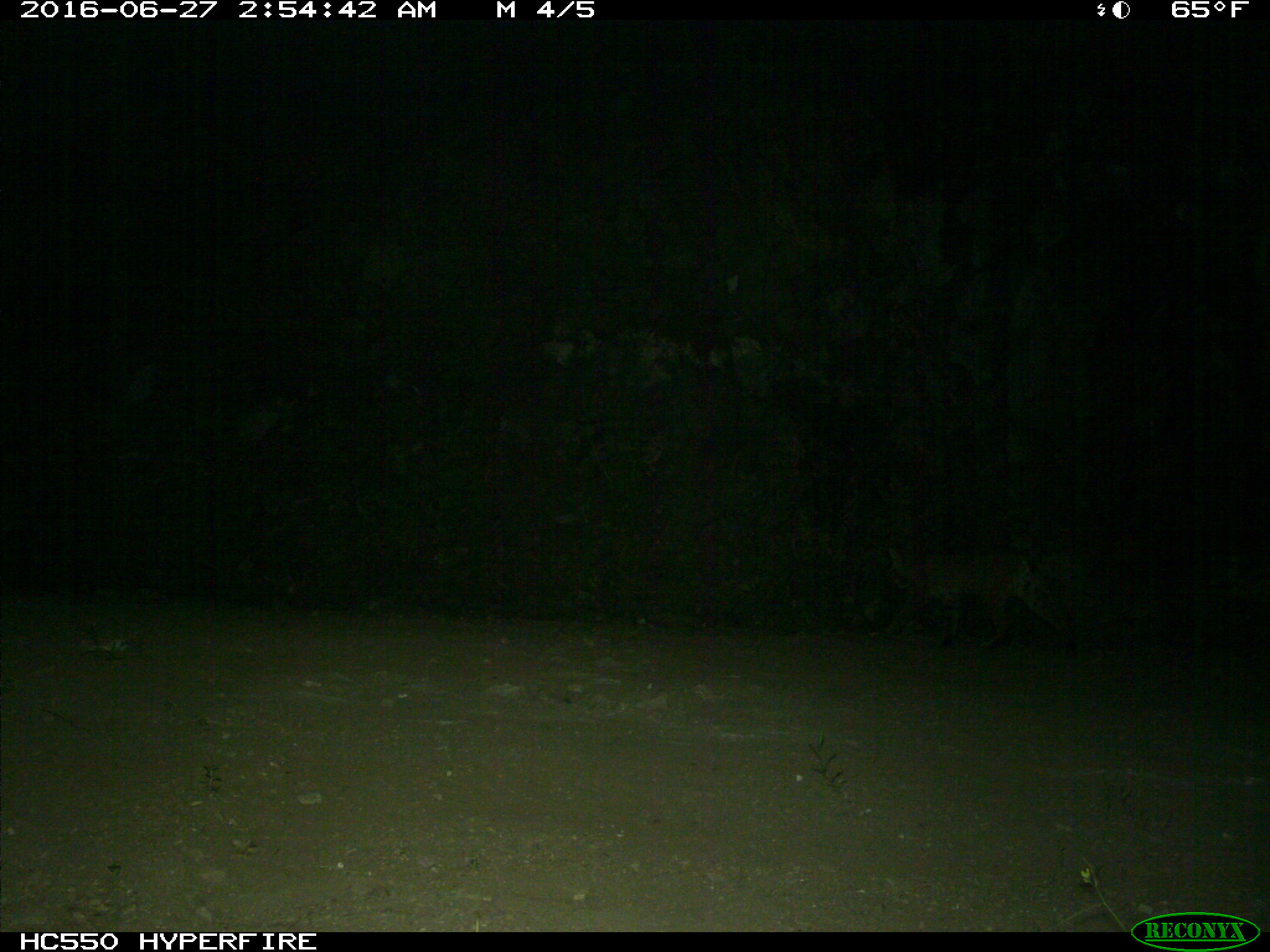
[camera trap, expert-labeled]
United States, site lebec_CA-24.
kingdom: Animalia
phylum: Chordata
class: Mammalia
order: Carnivora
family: Felidae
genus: Lynx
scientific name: Lynx rufus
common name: bobcat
Lynx rufus (bobcat).